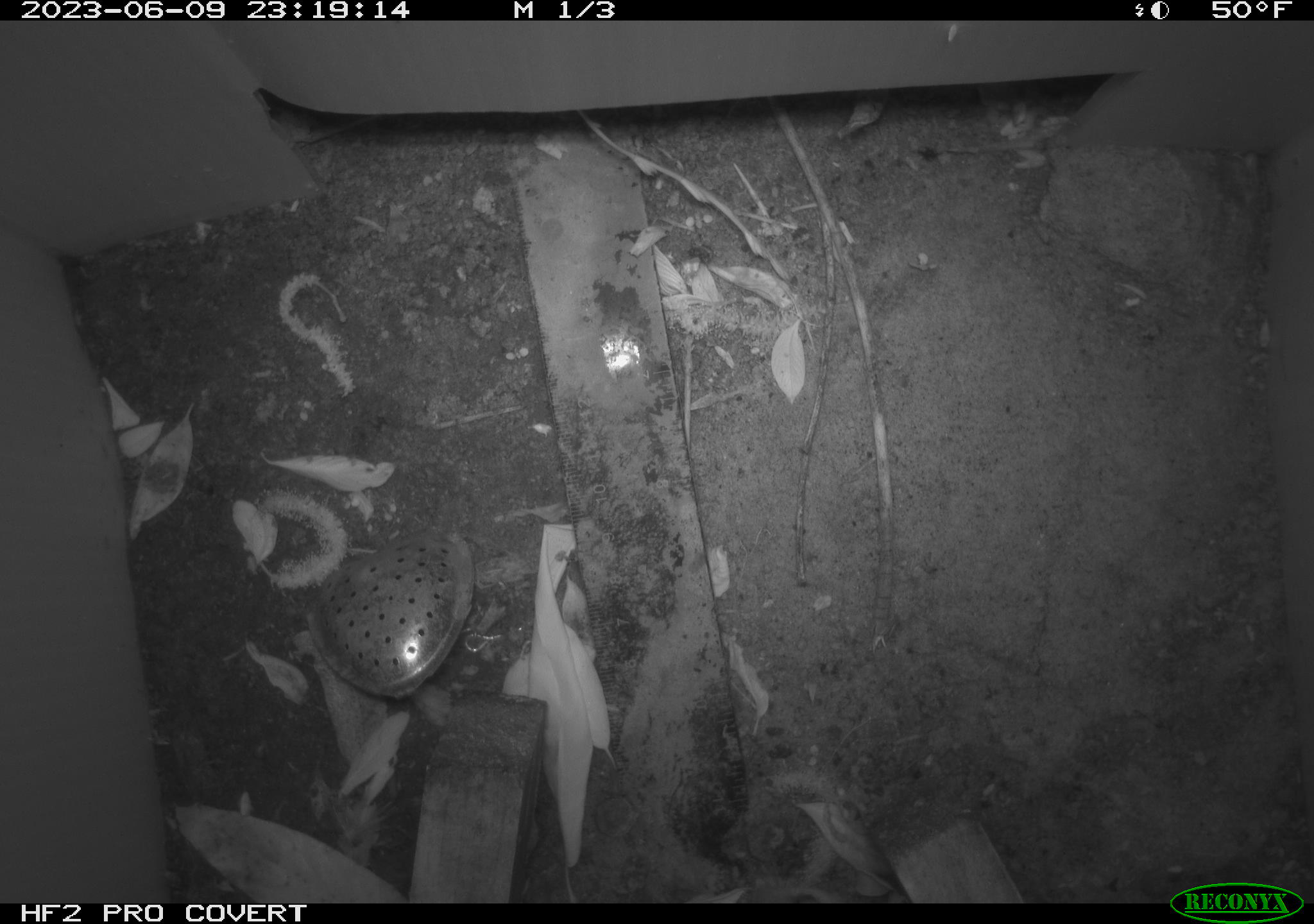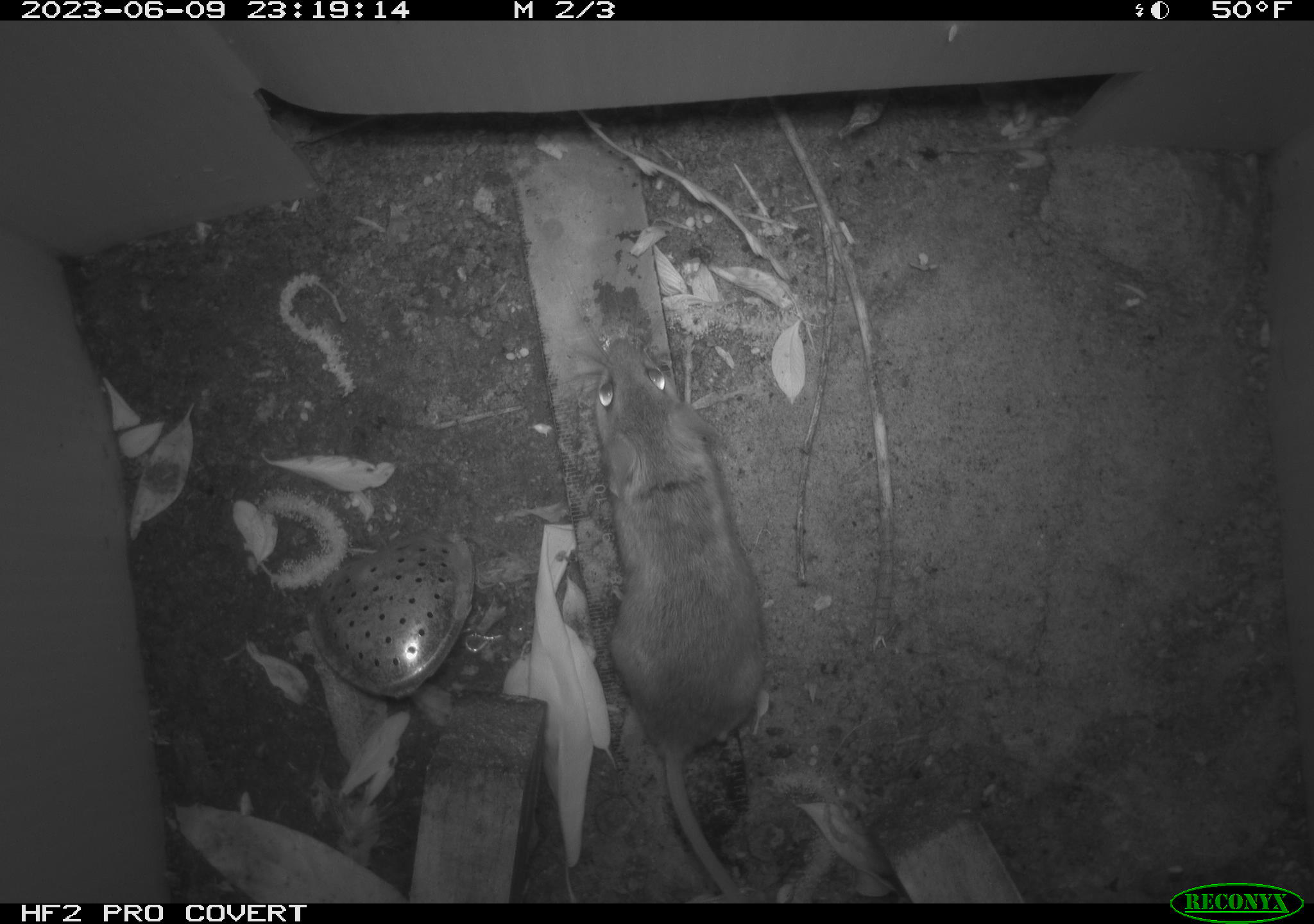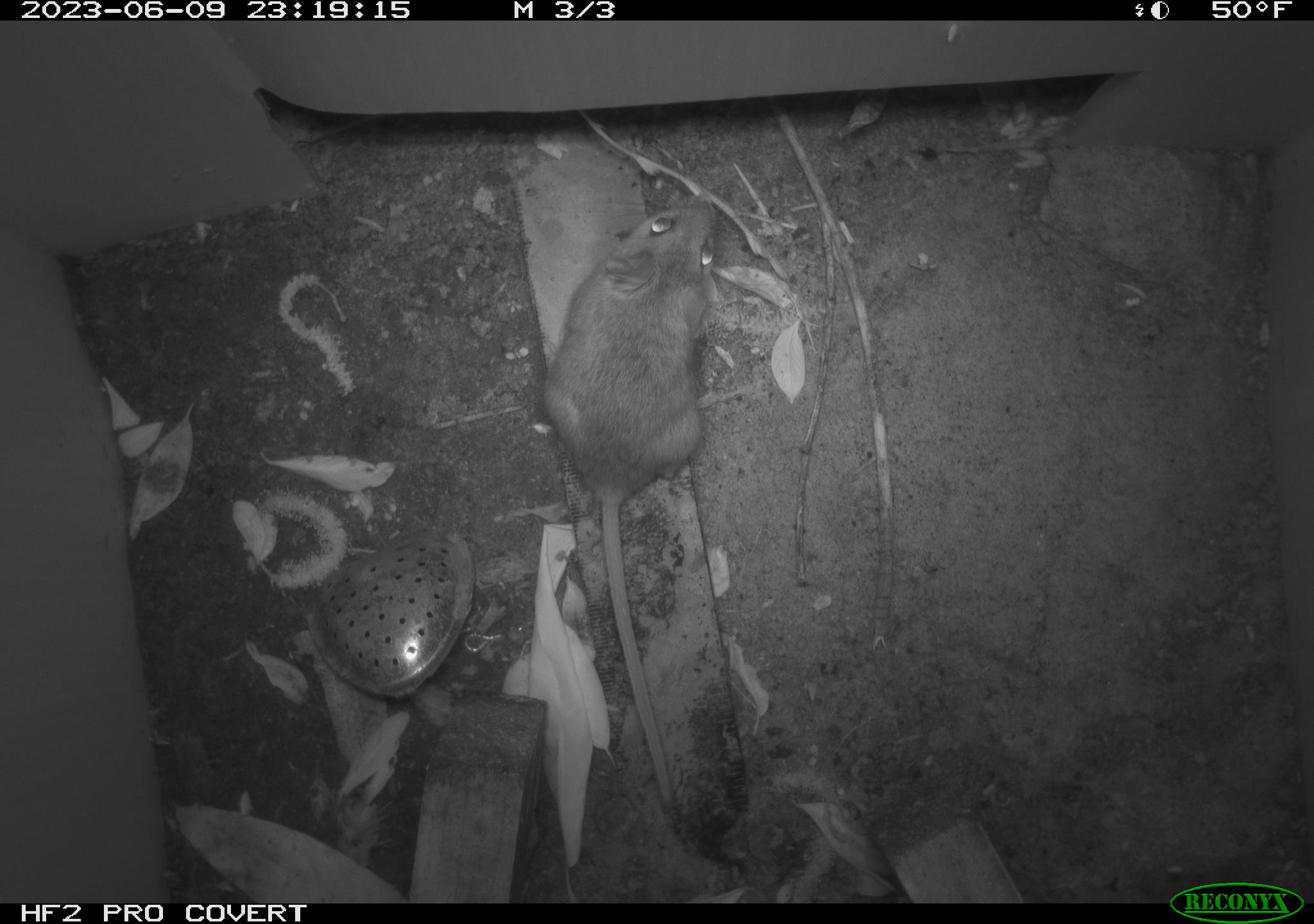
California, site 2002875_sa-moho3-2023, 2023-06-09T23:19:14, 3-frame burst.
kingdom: Animalia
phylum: Chordata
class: Mammalia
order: Rodentia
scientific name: Rodentia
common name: mouse species